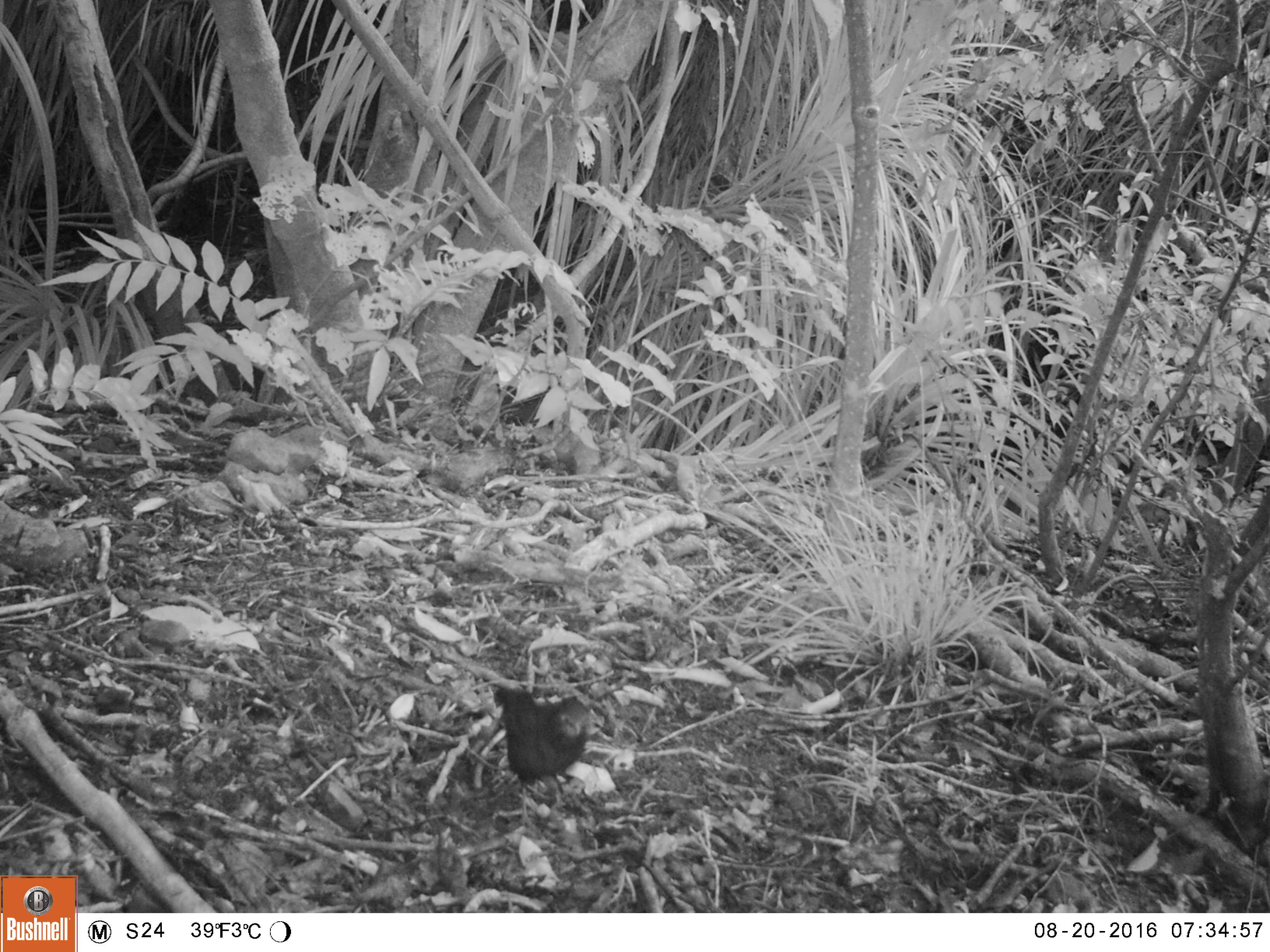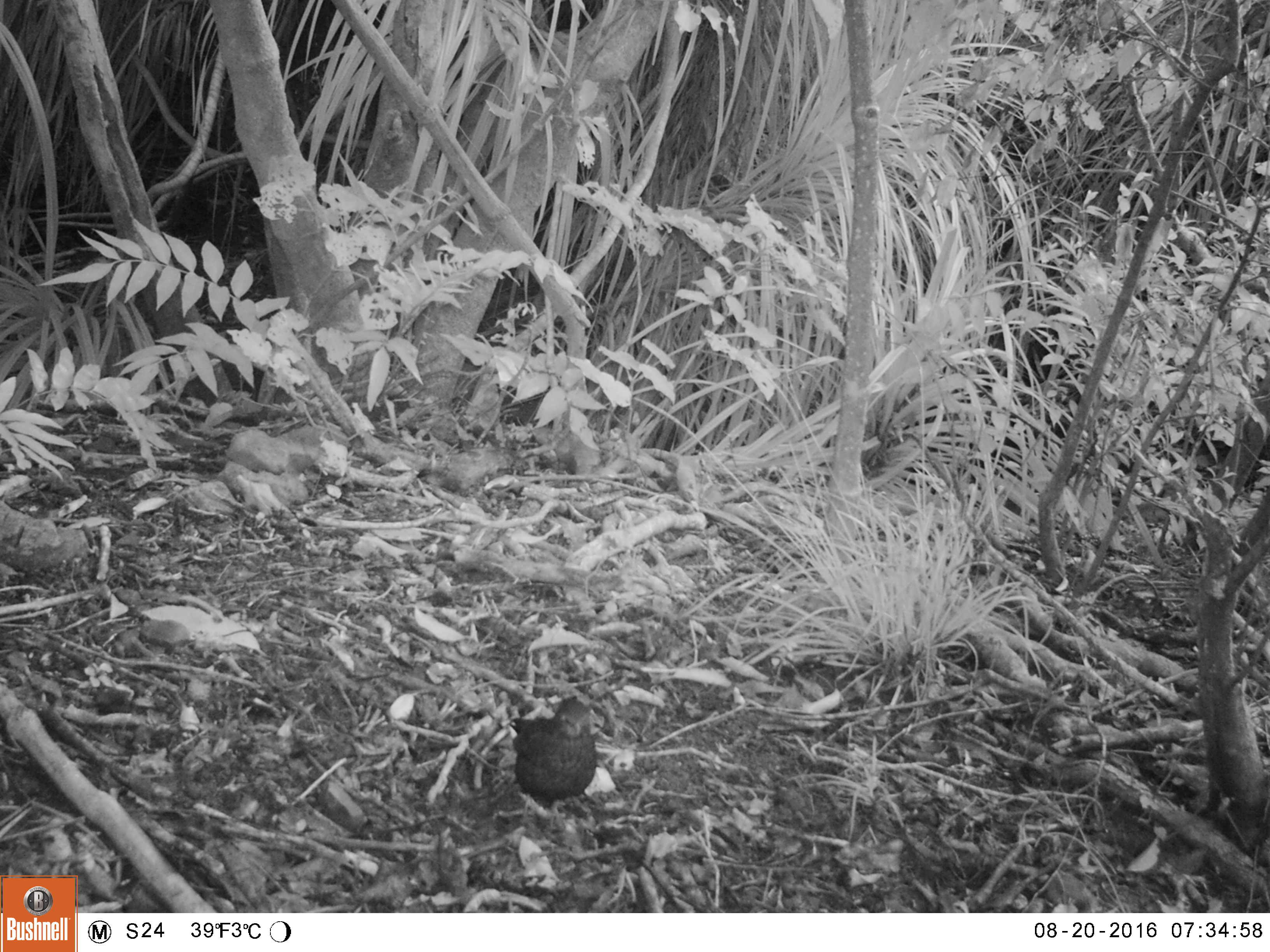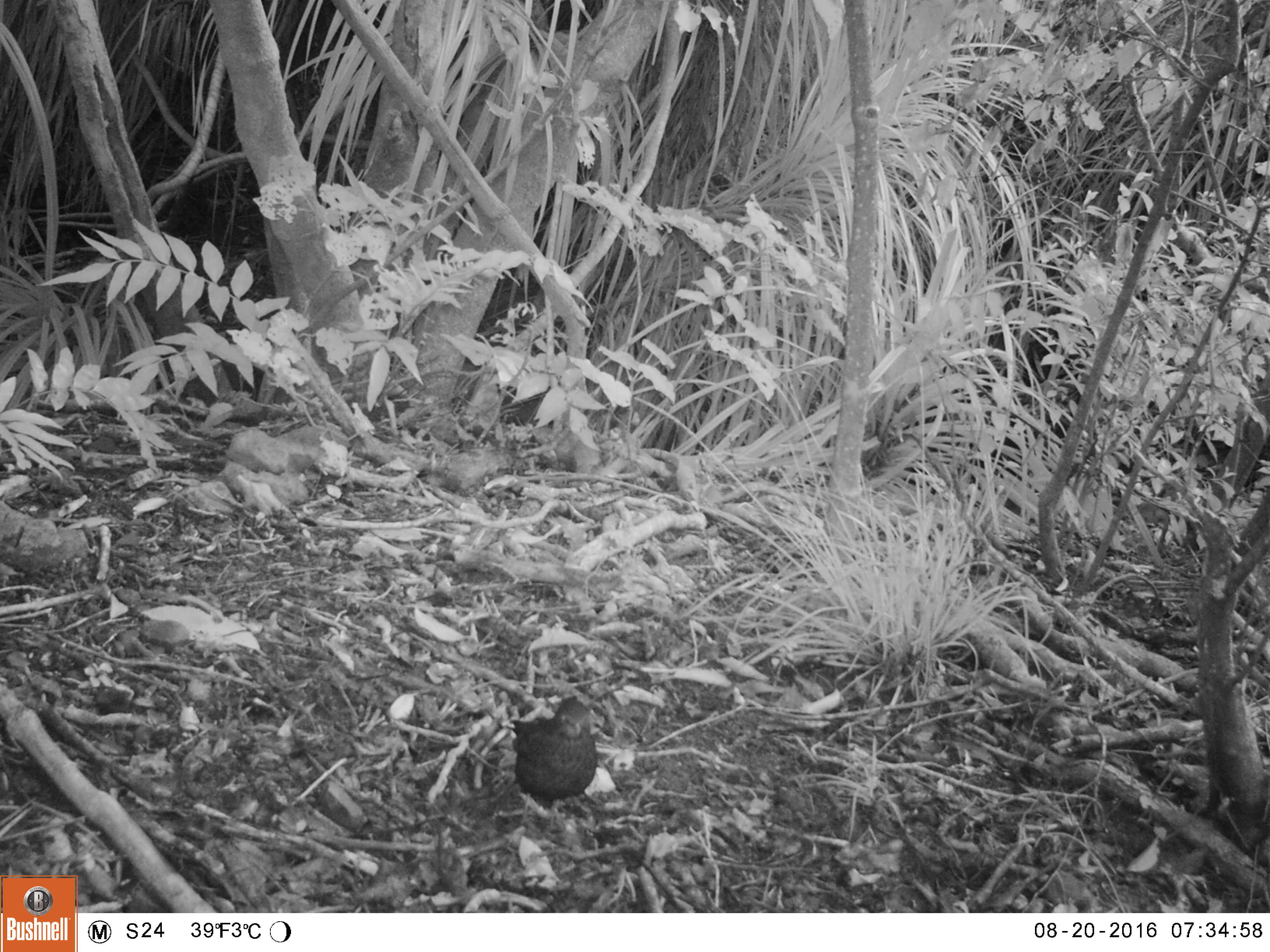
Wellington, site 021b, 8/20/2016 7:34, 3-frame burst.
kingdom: Animalia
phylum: Chordata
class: Aves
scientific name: Aves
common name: bird